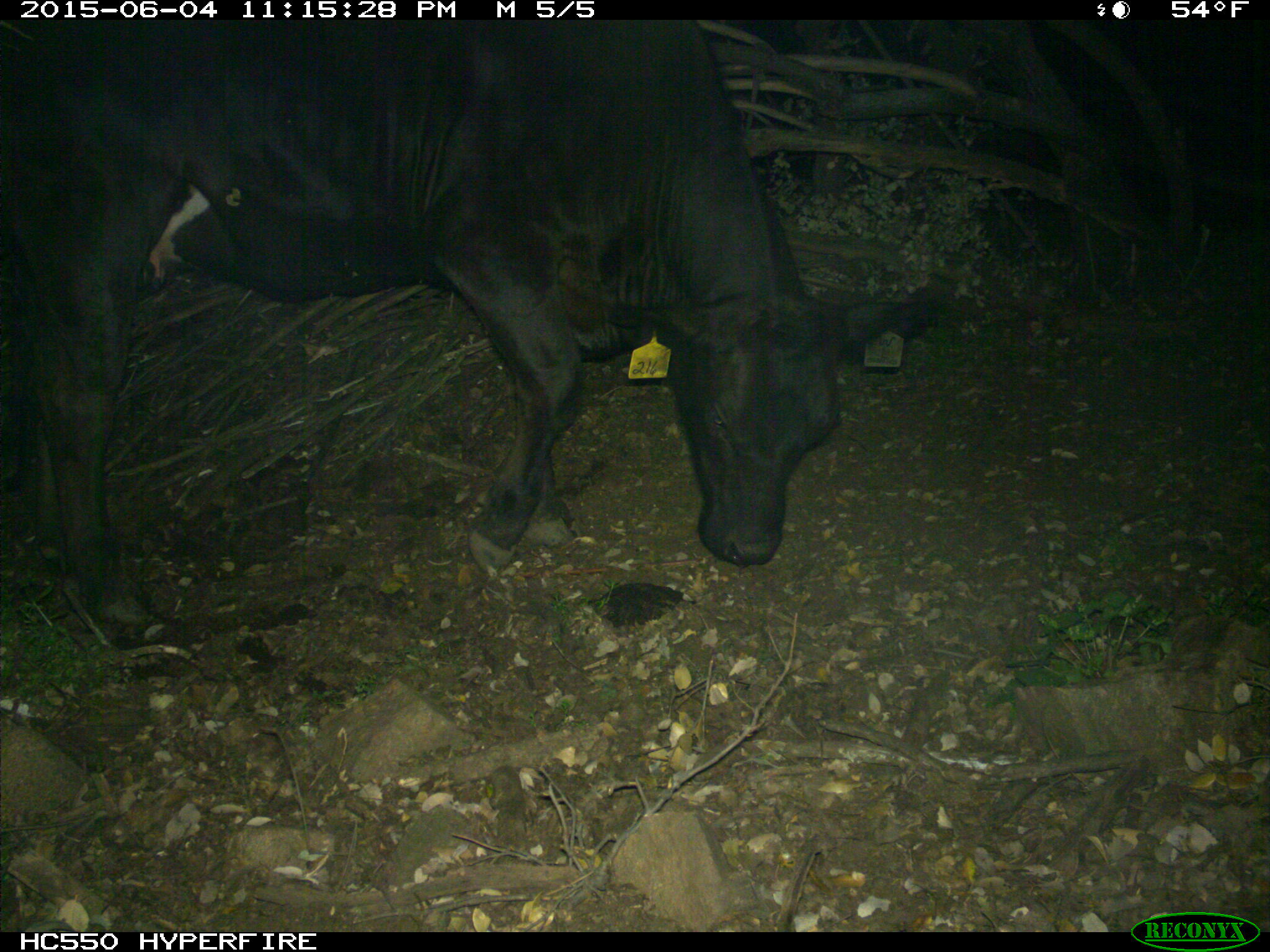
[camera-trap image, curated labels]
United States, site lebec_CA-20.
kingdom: Animalia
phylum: Chordata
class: Mammalia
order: Artiodactyla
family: Bovidae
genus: Bos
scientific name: Bos taurus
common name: domestic cow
Bos taurus (domestic cow).